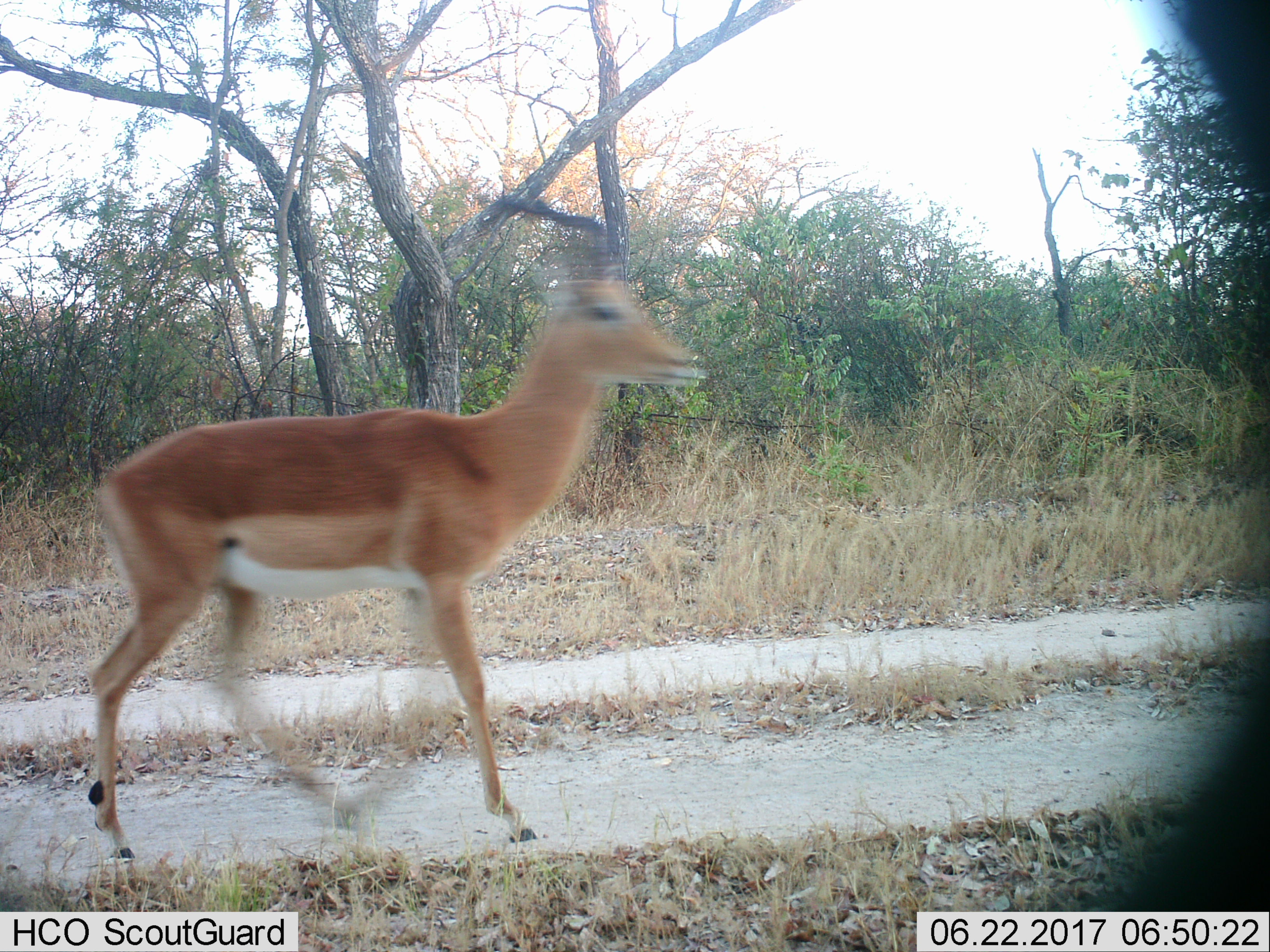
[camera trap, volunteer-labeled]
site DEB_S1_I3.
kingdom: Animalia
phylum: Chordata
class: Mammalia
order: Artiodactyla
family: Bovidae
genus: Aepyceros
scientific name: Aepyceros melampus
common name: impala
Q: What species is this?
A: Impala (Aepyceros melampus).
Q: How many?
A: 1.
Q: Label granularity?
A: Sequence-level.